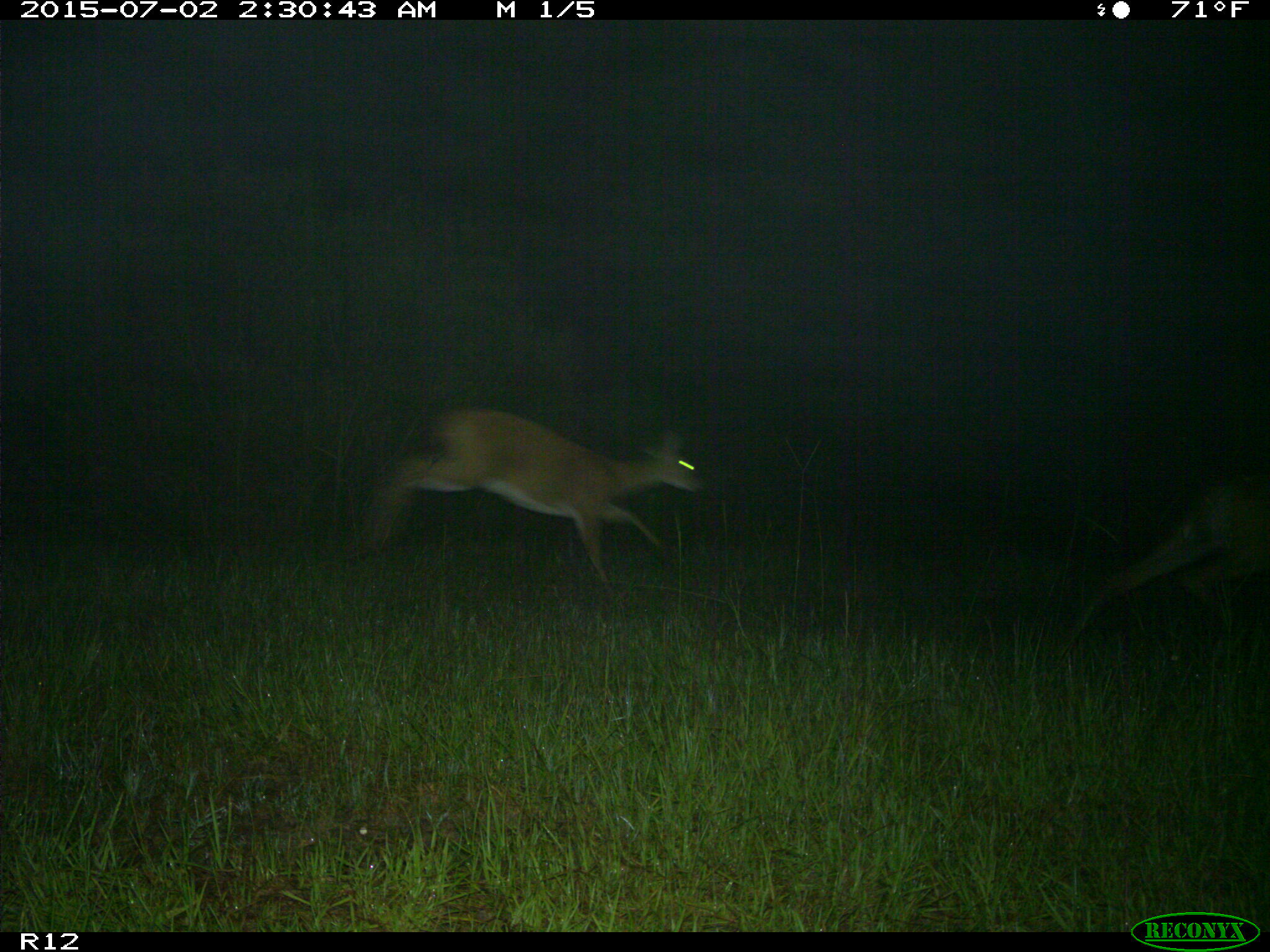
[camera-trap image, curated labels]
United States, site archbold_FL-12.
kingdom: Animalia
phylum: Chordata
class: Mammalia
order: Artiodactyla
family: Cervidae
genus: Odocoileus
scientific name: Odocoileus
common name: deer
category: unidentified deer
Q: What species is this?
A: Unidentified deer (deer) (Odocoileus).